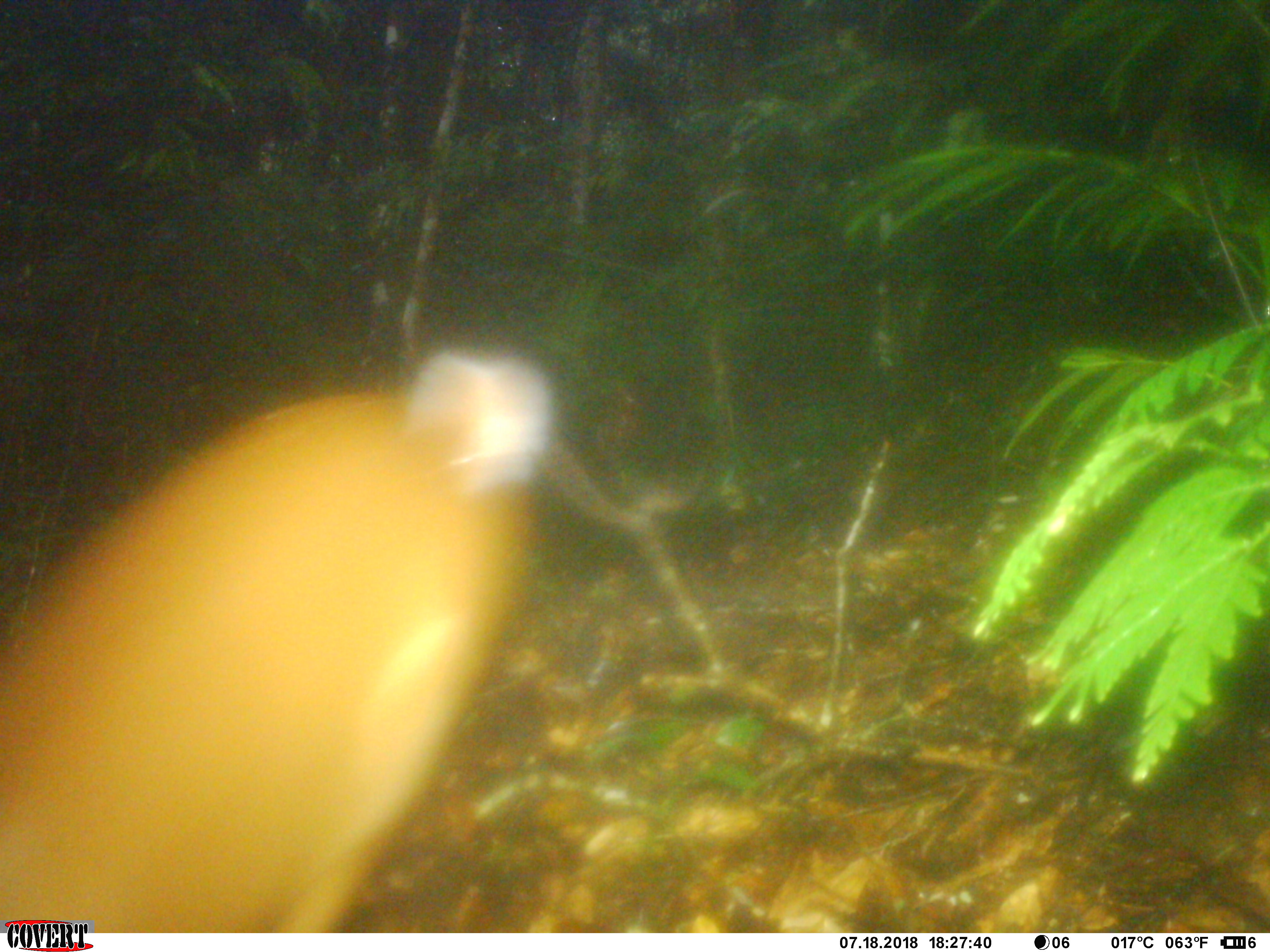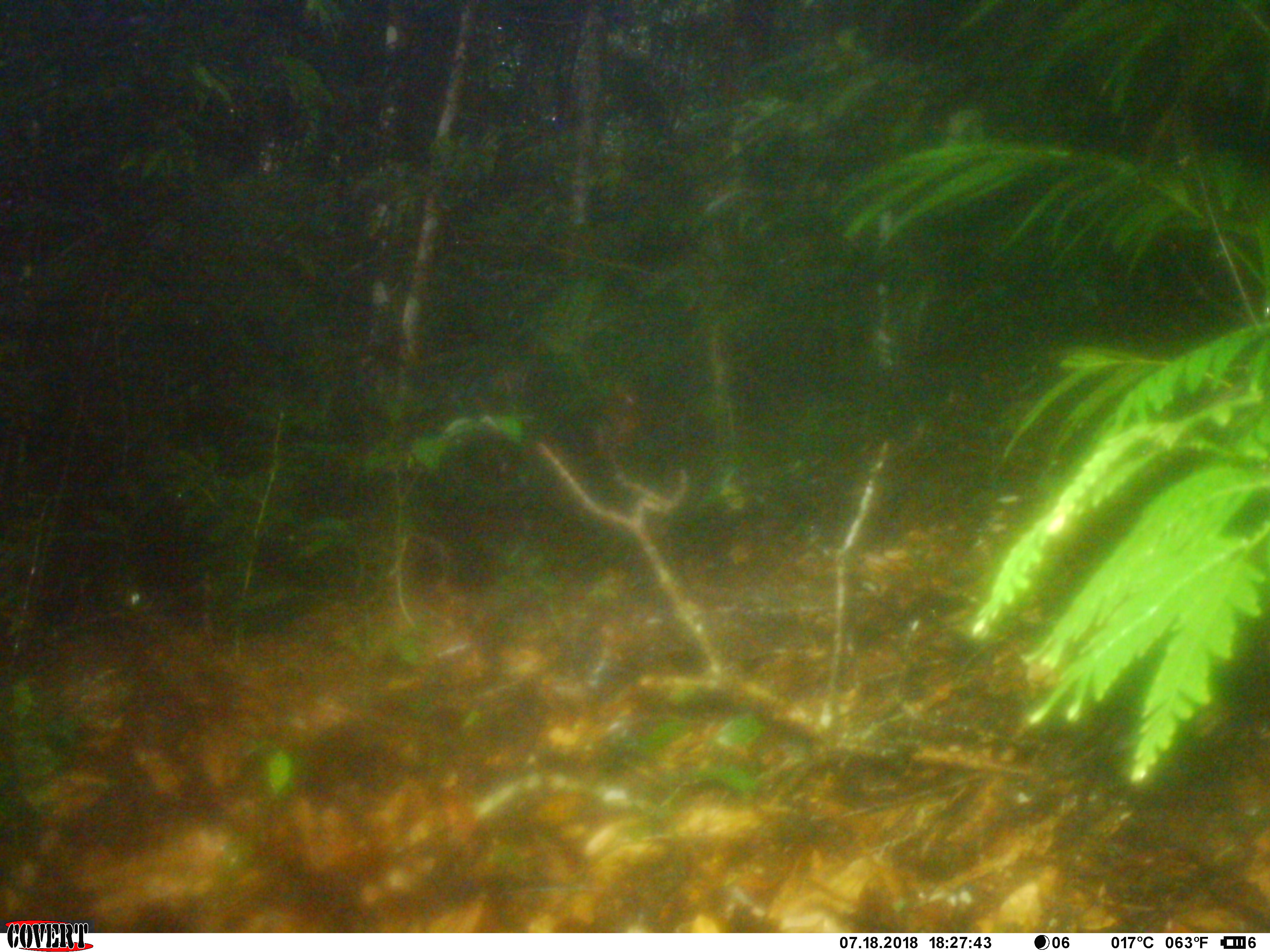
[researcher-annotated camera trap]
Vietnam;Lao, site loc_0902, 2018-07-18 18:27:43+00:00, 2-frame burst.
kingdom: Animalia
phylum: Chordata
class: Mammalia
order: Artiodactyla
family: Cervidae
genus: Muntiacus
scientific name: Muntiacus rooseveltorum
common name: roosevelt's muntjac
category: roosevelts muntjac group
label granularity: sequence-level